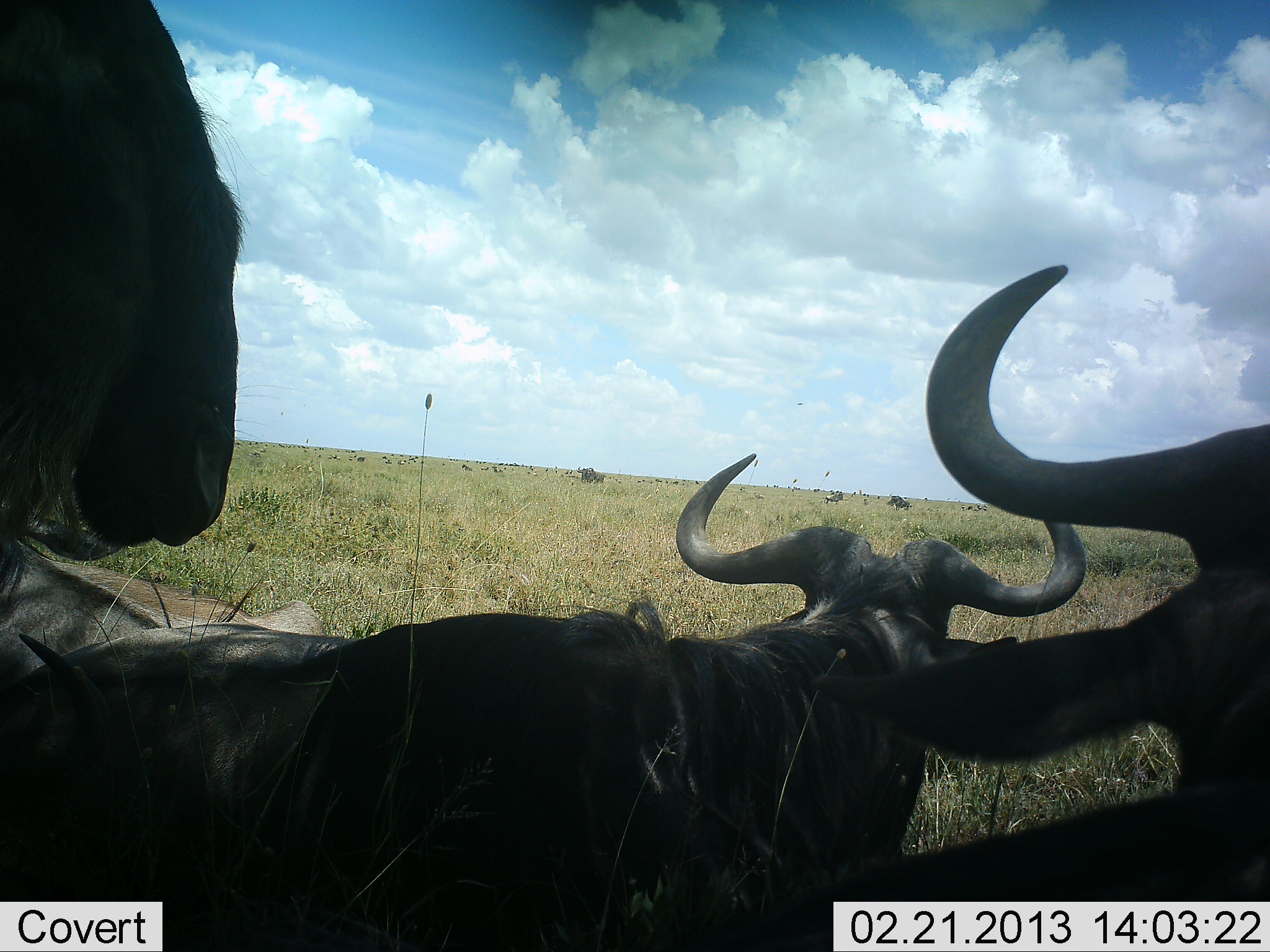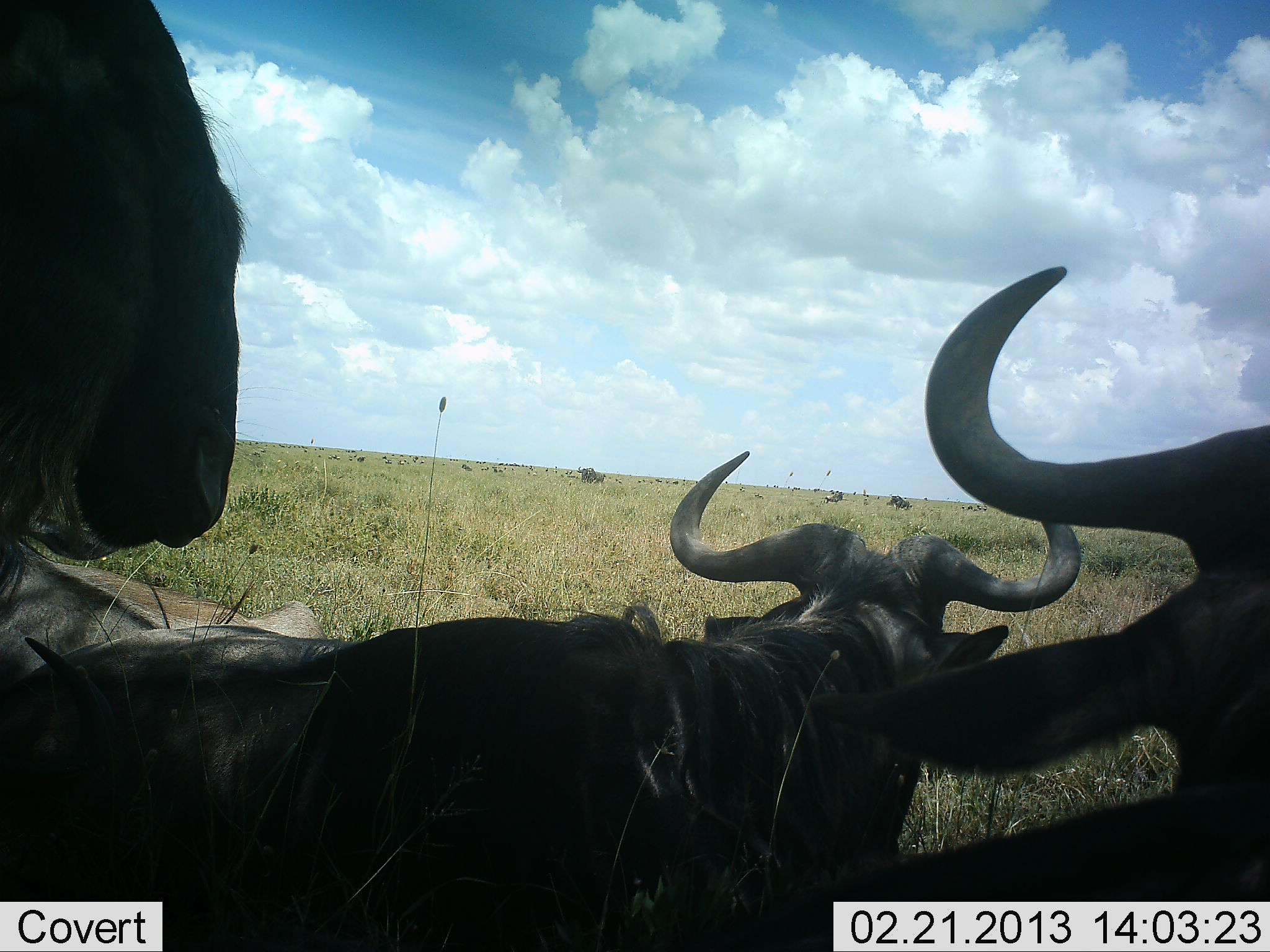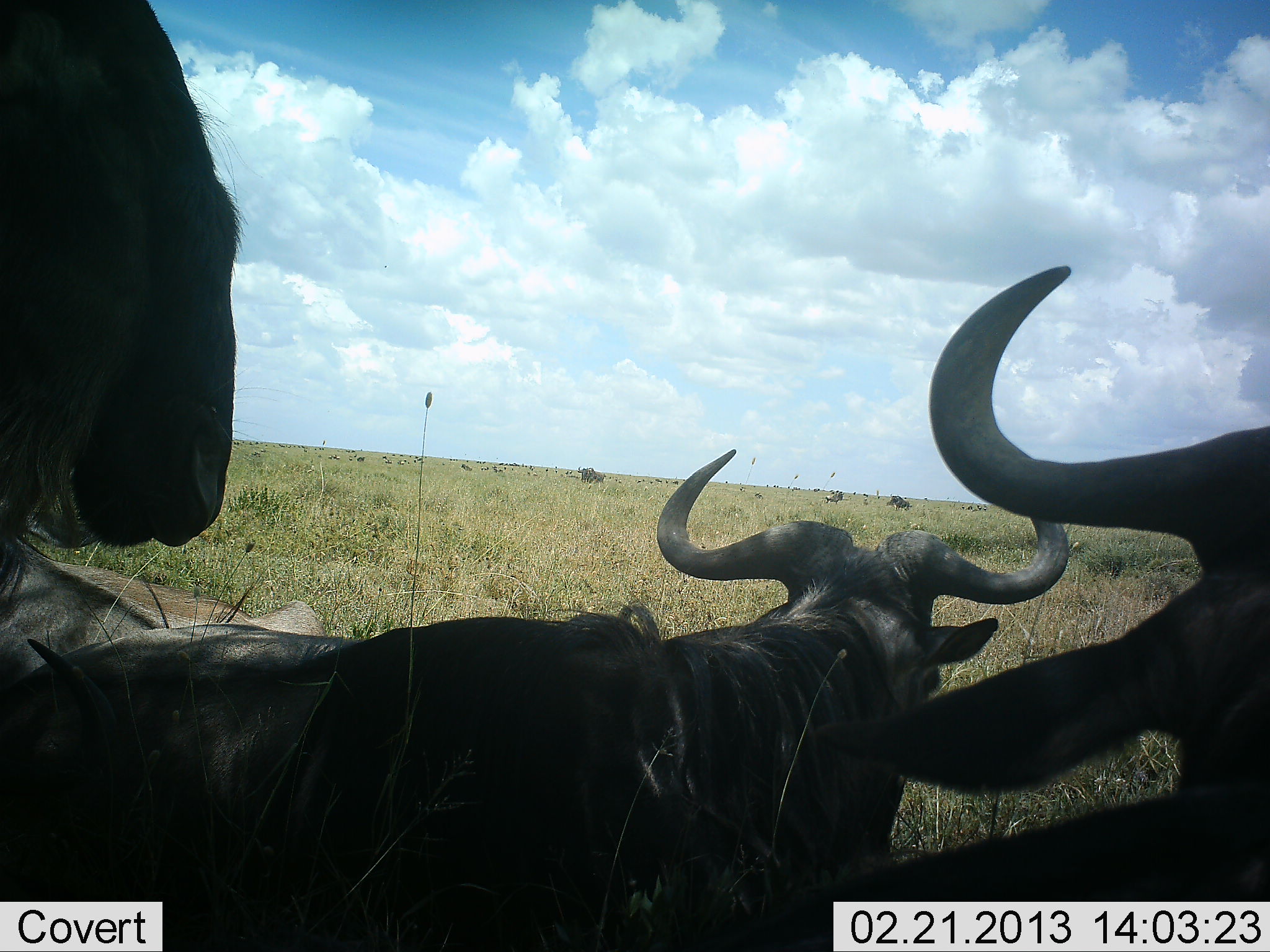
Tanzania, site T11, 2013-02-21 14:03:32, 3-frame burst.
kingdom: Animalia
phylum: Chordata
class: Mammalia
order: Artiodactyla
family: Bovidae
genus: Connochaetes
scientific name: Connochaetes taurinus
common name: blue wildebeest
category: wildebeest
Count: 3.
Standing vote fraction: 56%.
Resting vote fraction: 67%.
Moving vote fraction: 6%.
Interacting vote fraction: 0%.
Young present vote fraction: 0%.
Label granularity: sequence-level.